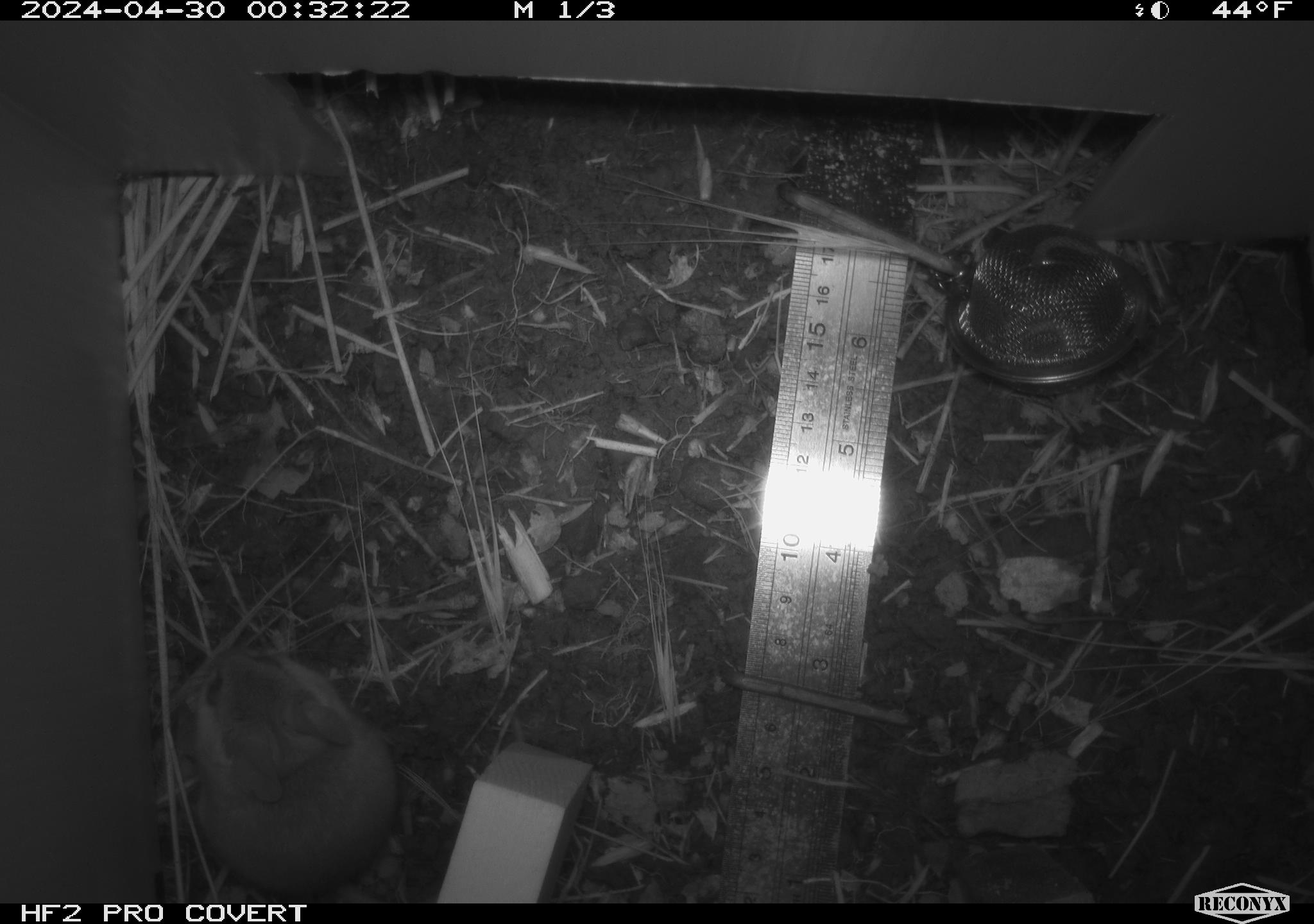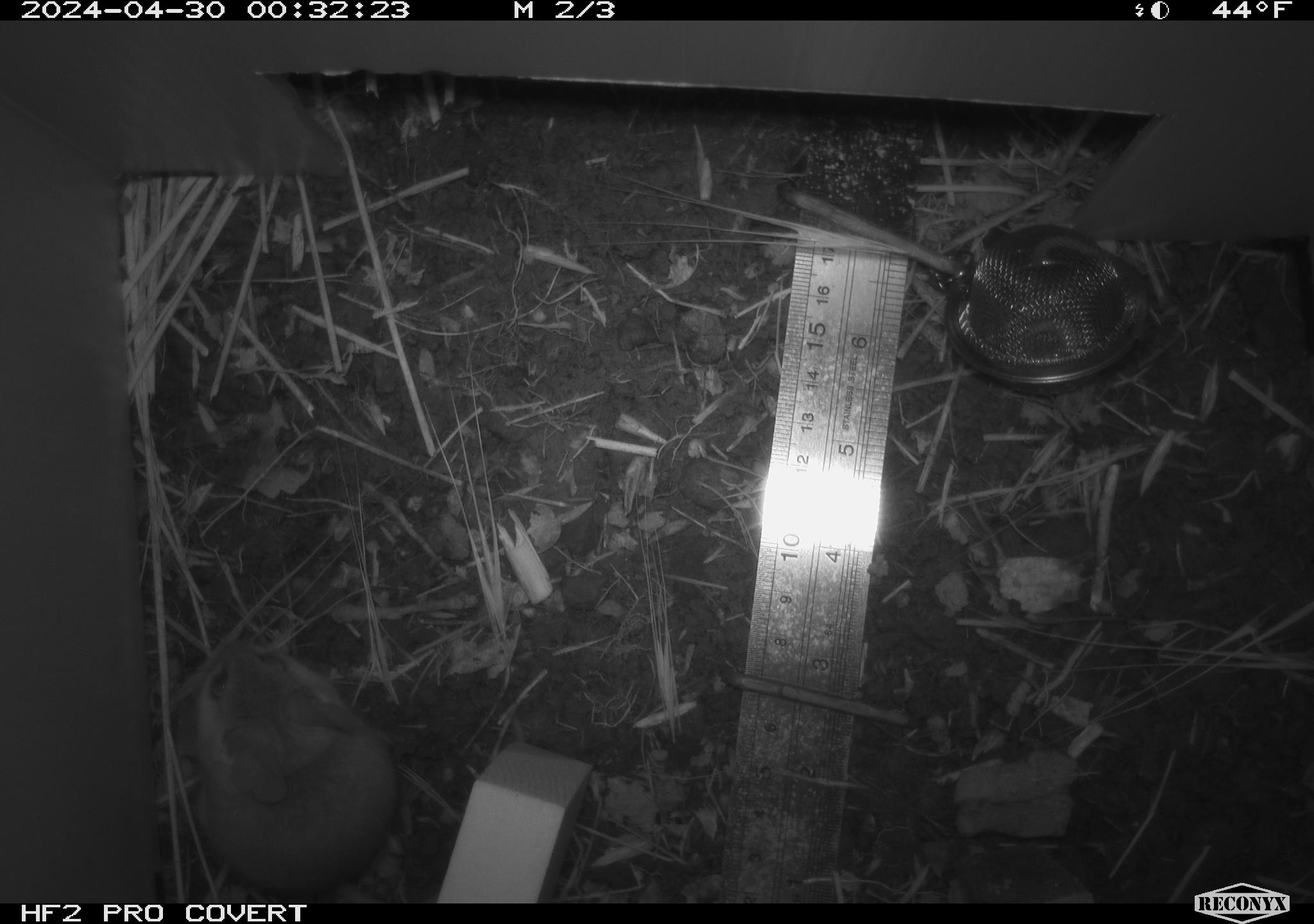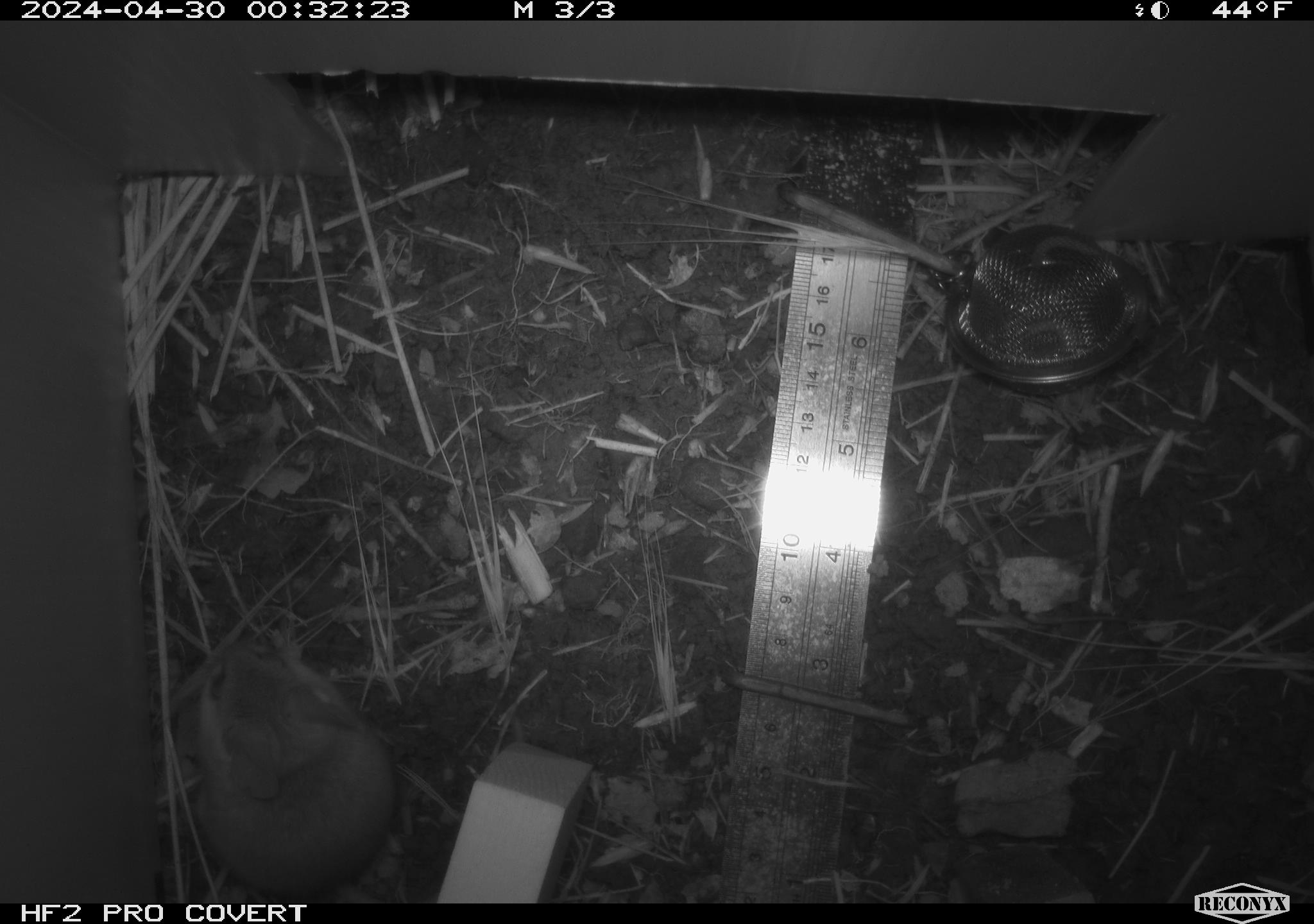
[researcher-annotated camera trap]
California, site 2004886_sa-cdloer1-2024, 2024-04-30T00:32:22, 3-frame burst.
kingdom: Animalia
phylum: Chordata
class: Mammalia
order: Rodentia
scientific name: Rodentia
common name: mouse species